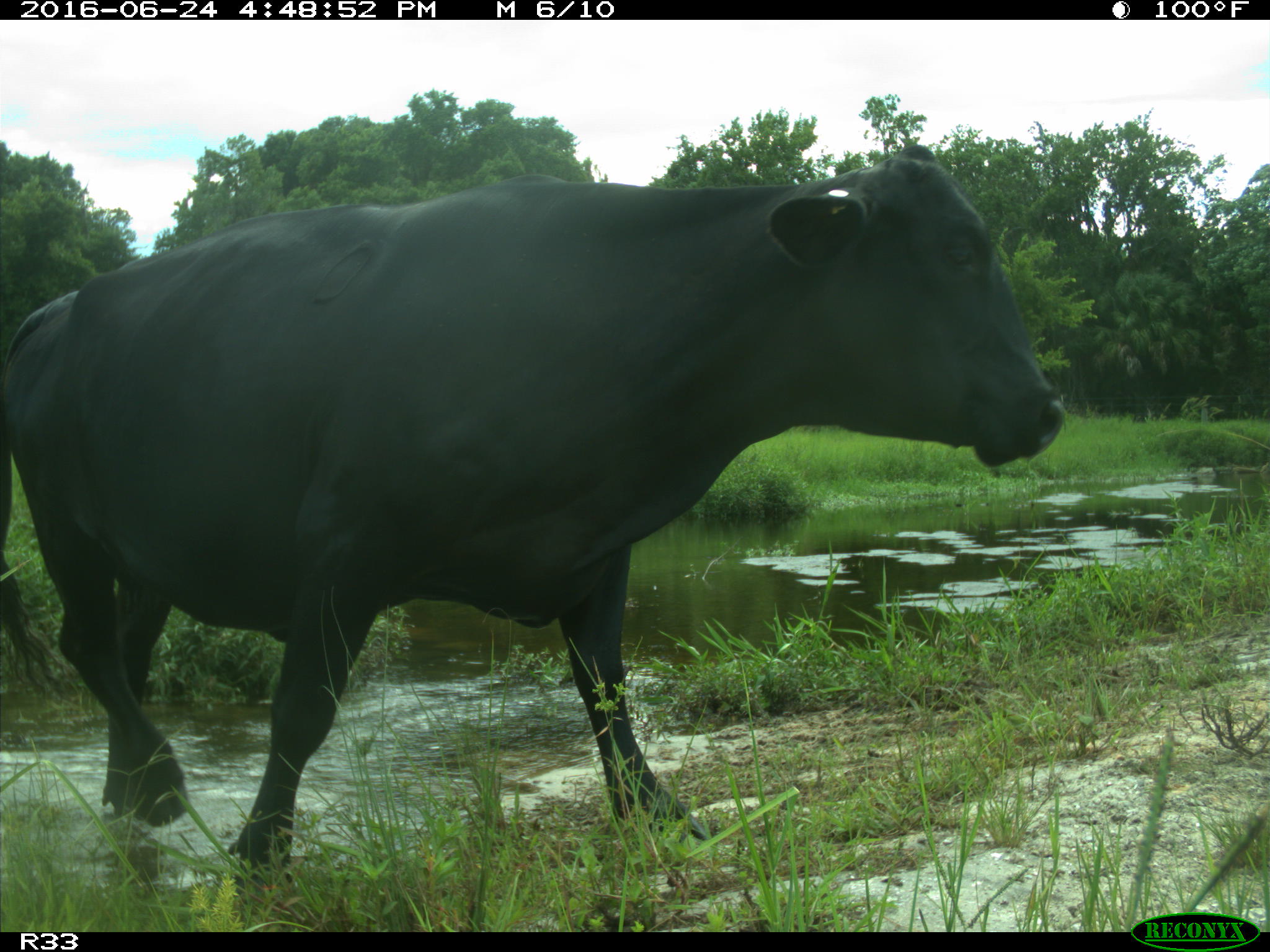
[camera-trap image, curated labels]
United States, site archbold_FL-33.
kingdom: Animalia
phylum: Chordata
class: Mammalia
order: Artiodactyla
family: Bovidae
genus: Bos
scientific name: Bos taurus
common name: domestic cow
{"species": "Bos taurus (domestic cow)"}